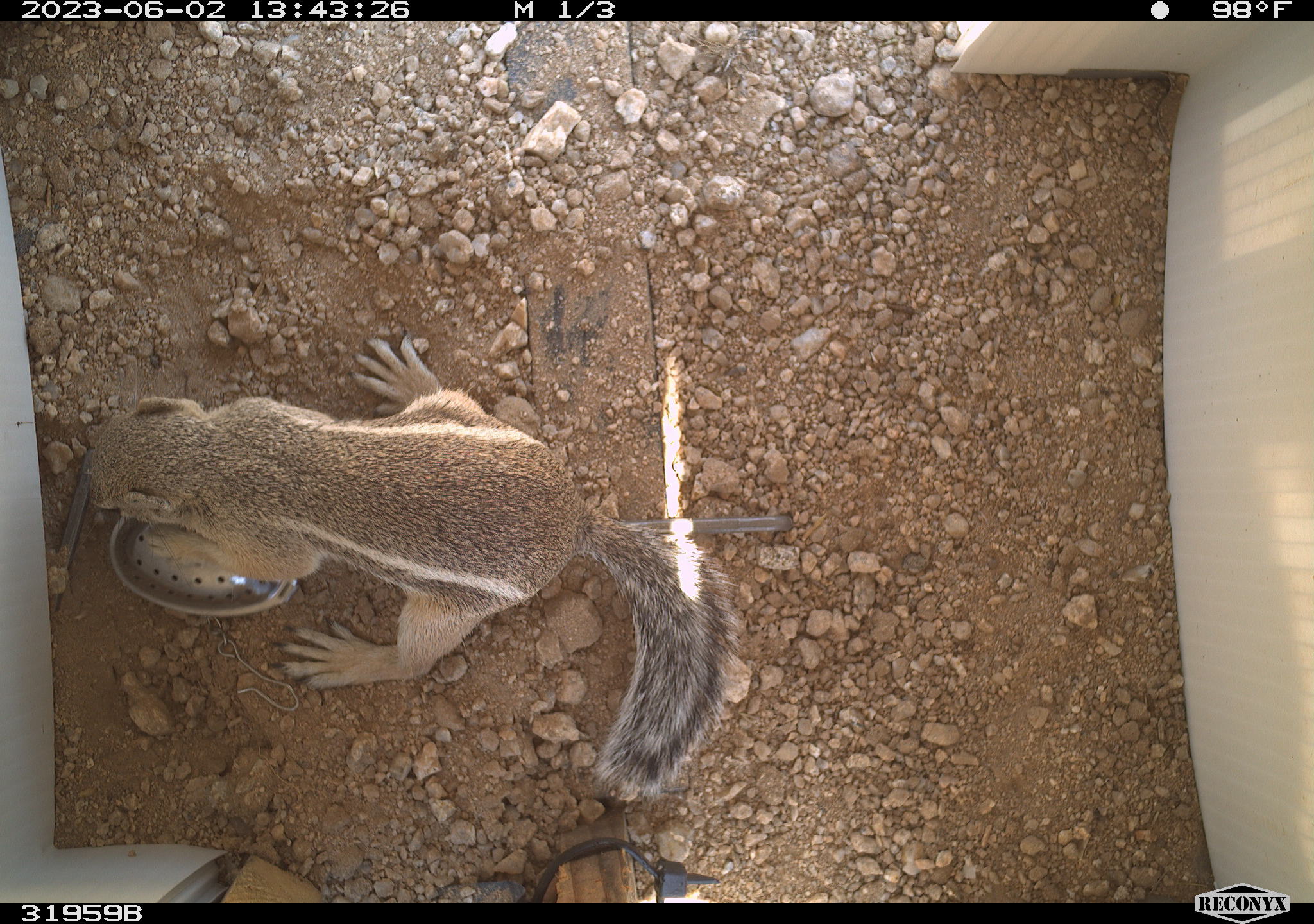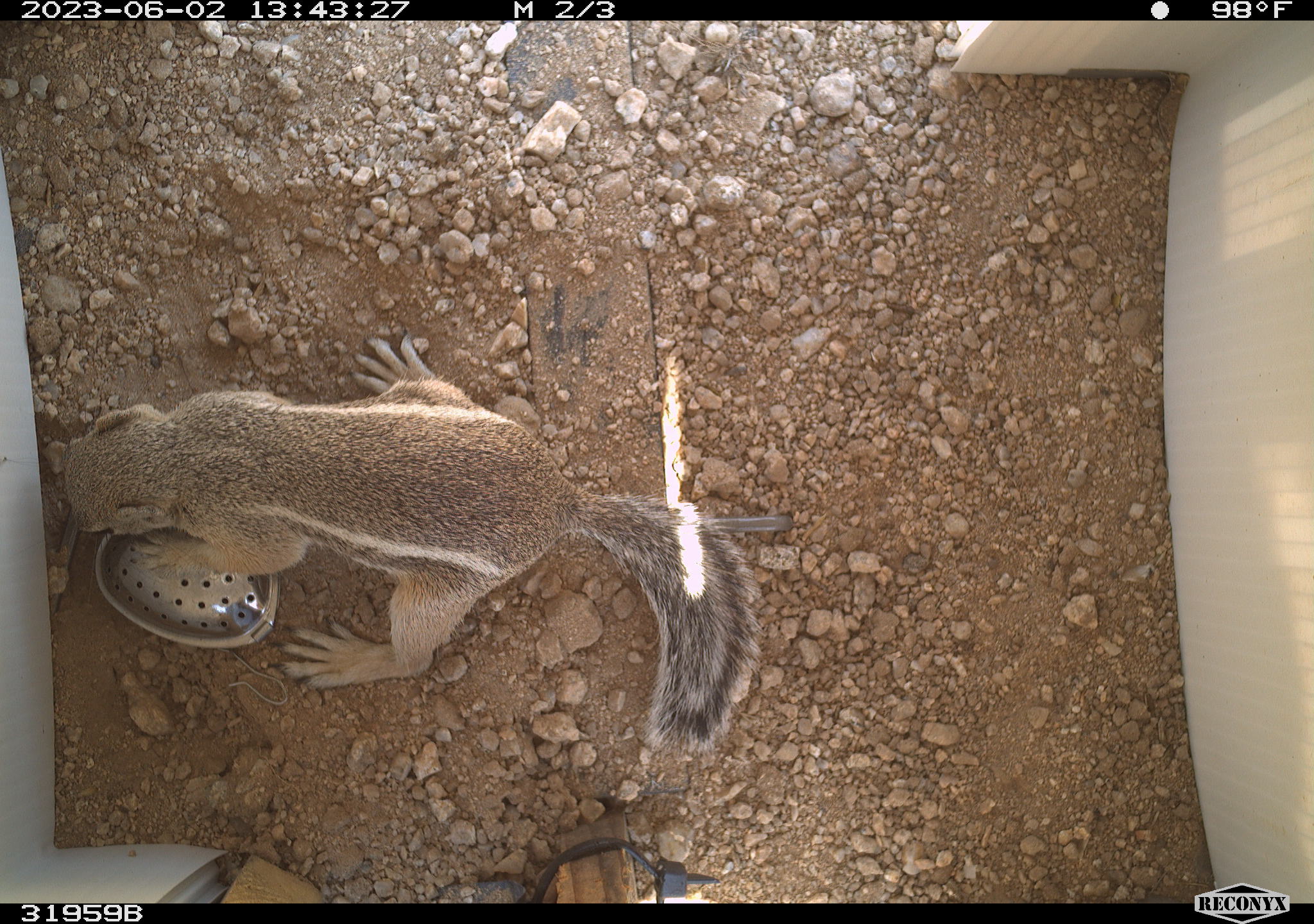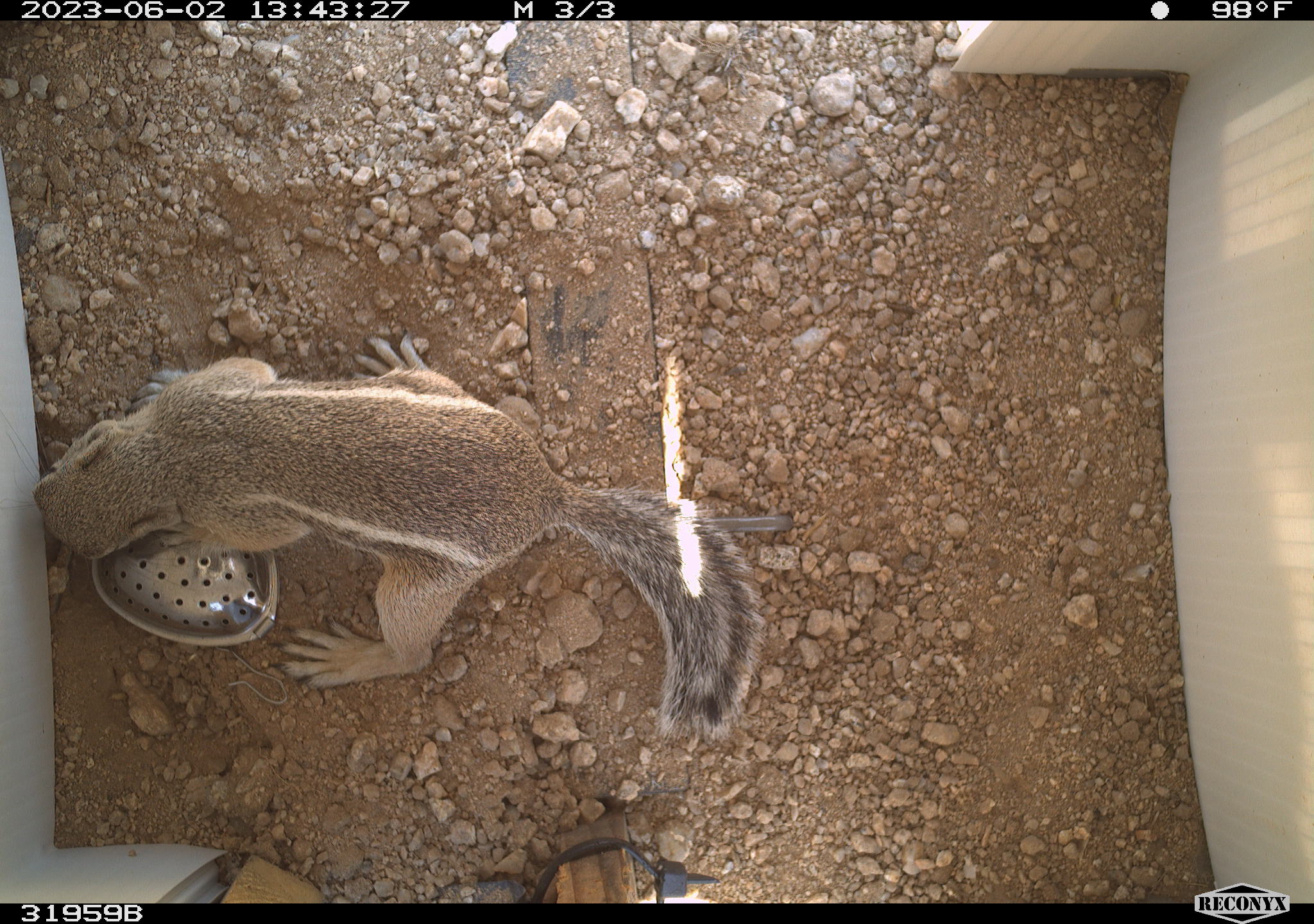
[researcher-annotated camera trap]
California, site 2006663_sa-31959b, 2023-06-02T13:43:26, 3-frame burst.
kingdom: Animalia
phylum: Chordata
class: Mammalia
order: Rodentia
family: Sciuridae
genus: Ammospermophilus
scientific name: Ammospermophilus leucurus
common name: white-tailed antelope squirrel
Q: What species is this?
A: White-tailed antelope squirrel (Ammospermophilus leucurus).